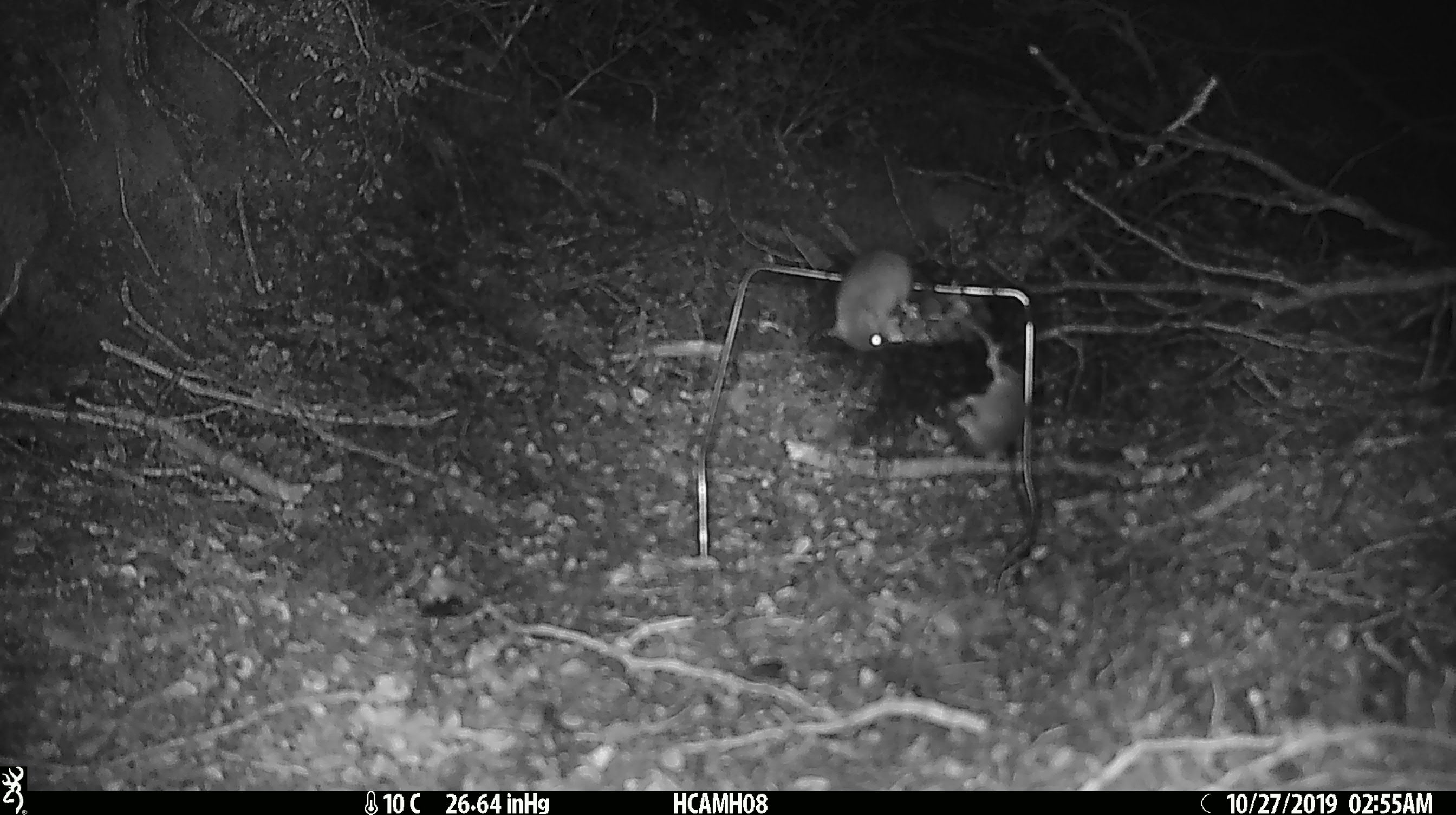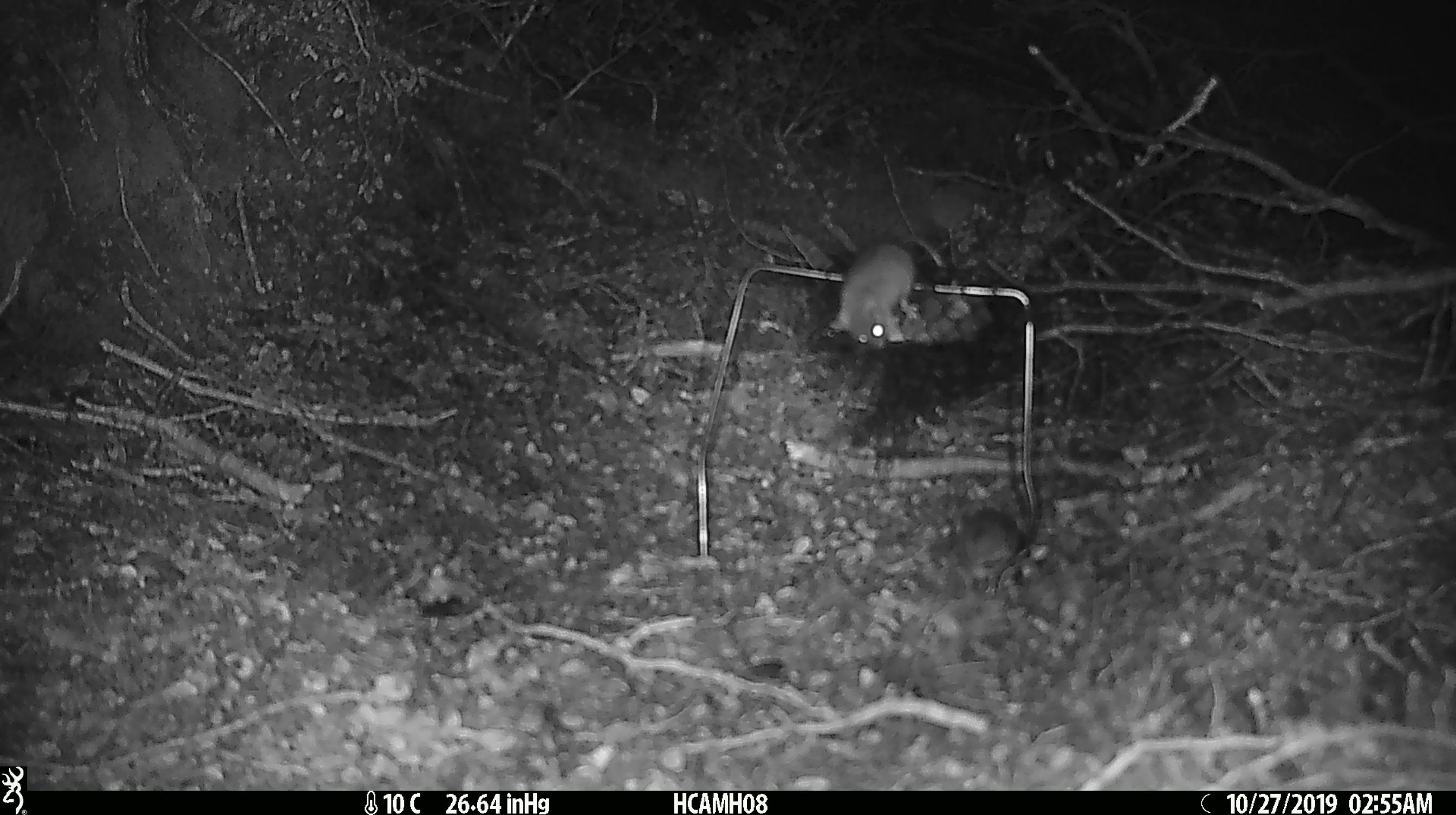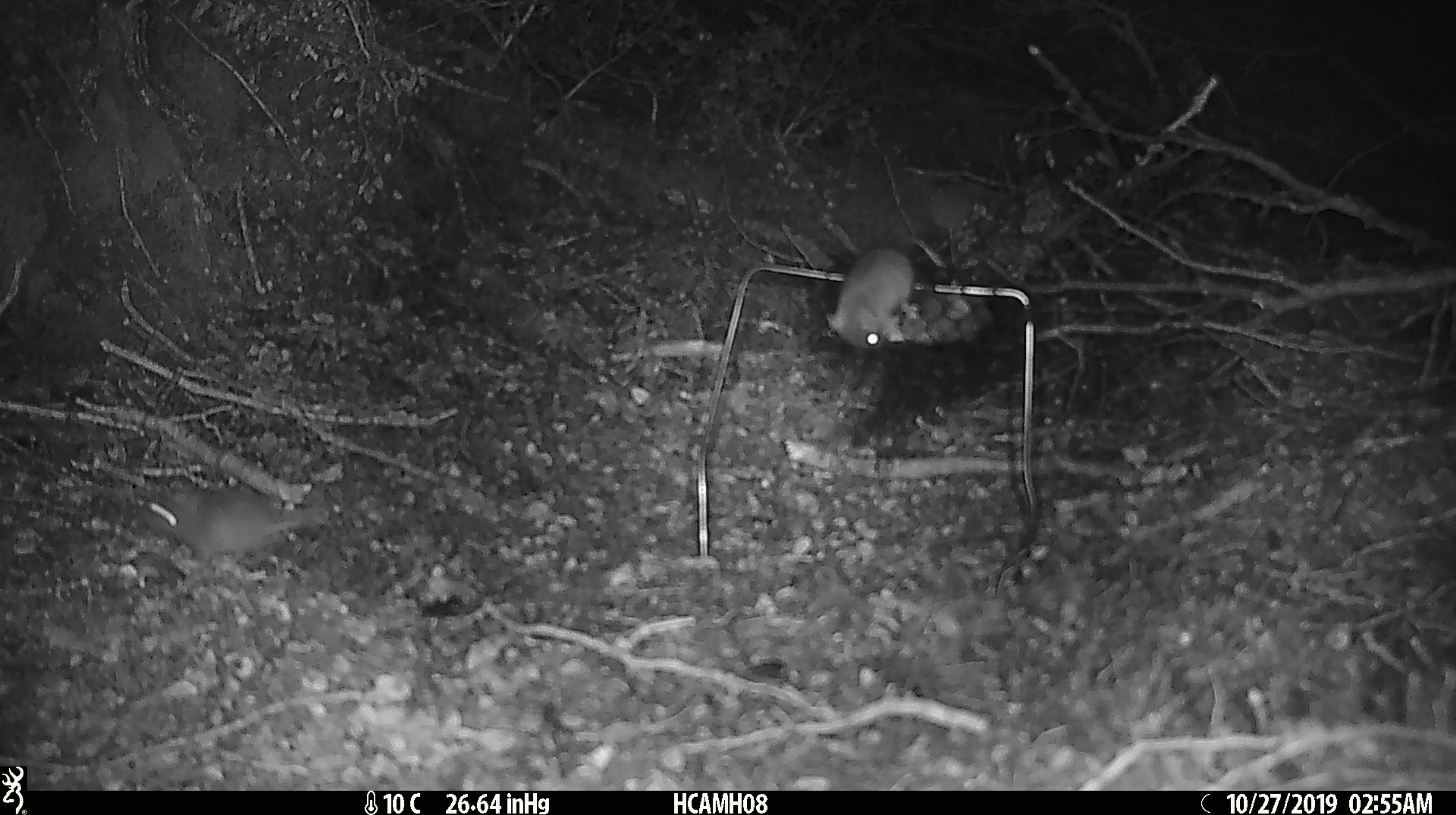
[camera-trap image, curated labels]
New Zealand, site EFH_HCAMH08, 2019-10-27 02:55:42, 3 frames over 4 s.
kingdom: Animalia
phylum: Chordata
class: Mammalia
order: Rodentia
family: Muridae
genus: Mus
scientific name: Mus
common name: mouse